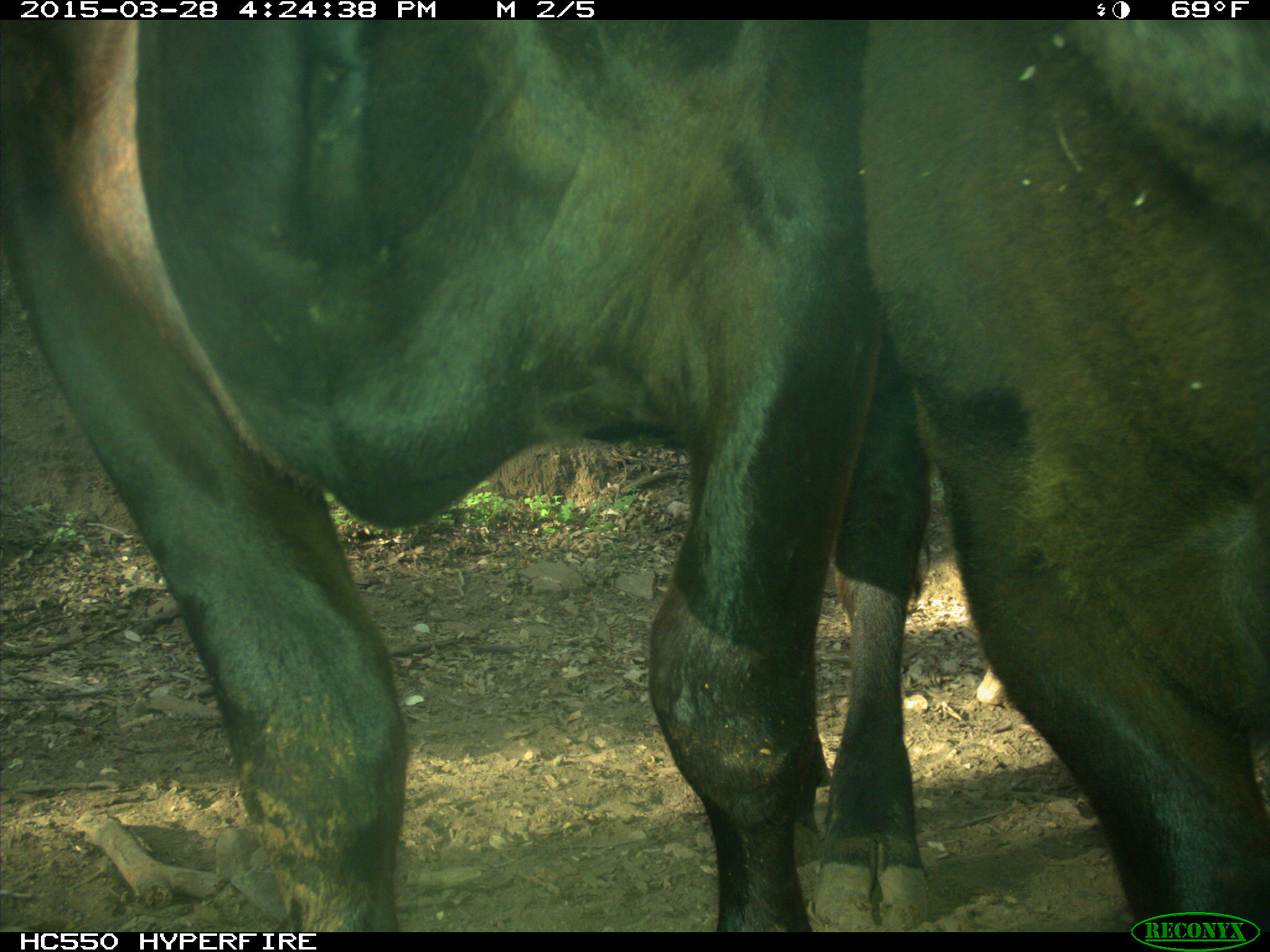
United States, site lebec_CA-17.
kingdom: Animalia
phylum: Chordata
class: Mammalia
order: Artiodactyla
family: Bovidae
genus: Bos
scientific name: Bos taurus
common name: domestic cow